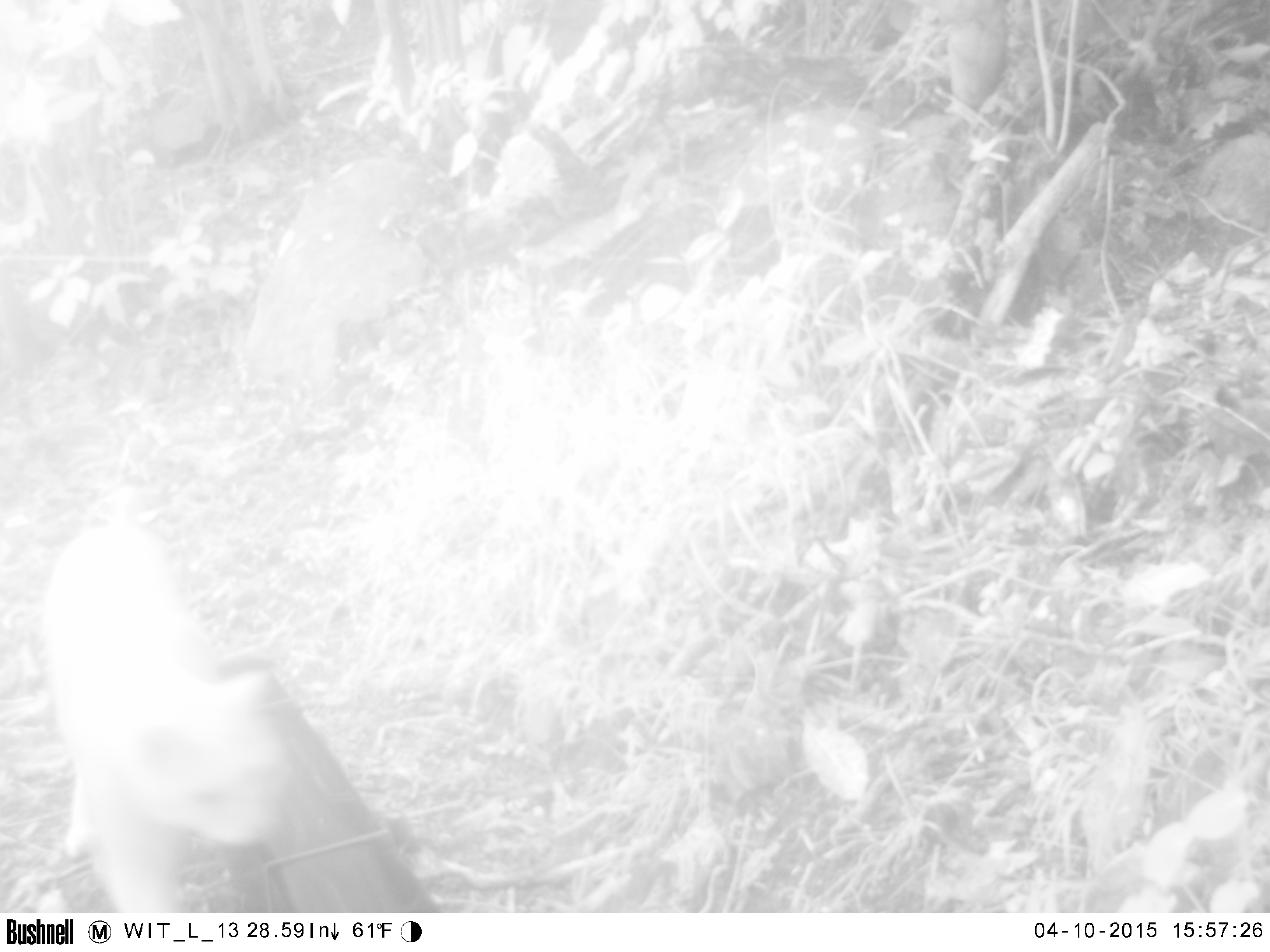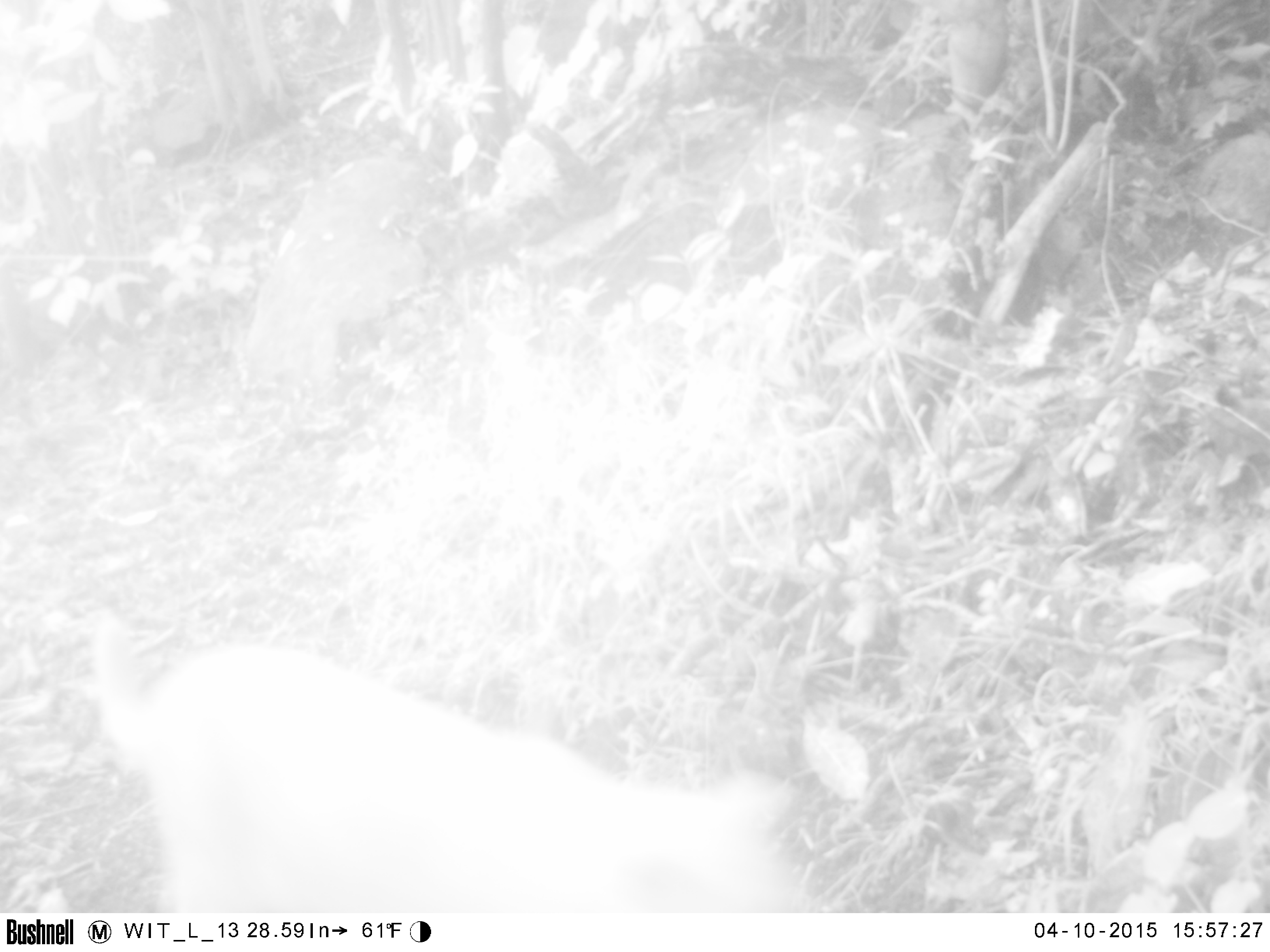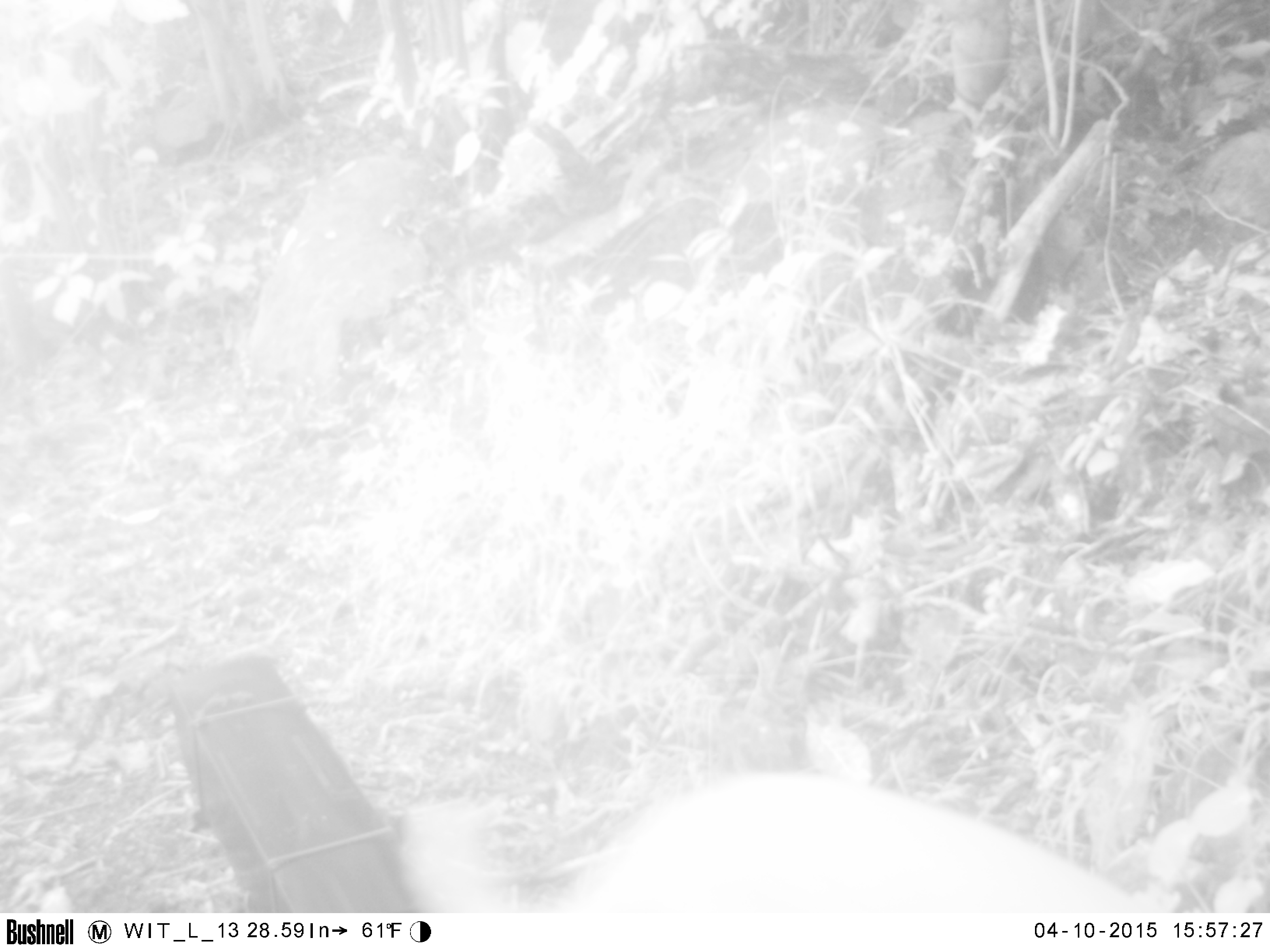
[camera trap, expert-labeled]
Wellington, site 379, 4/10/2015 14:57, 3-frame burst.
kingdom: Animalia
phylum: Chordata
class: Mammalia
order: Carnivora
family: Felidae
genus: Felis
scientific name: Felis catus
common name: cat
Cat (Felis catus).